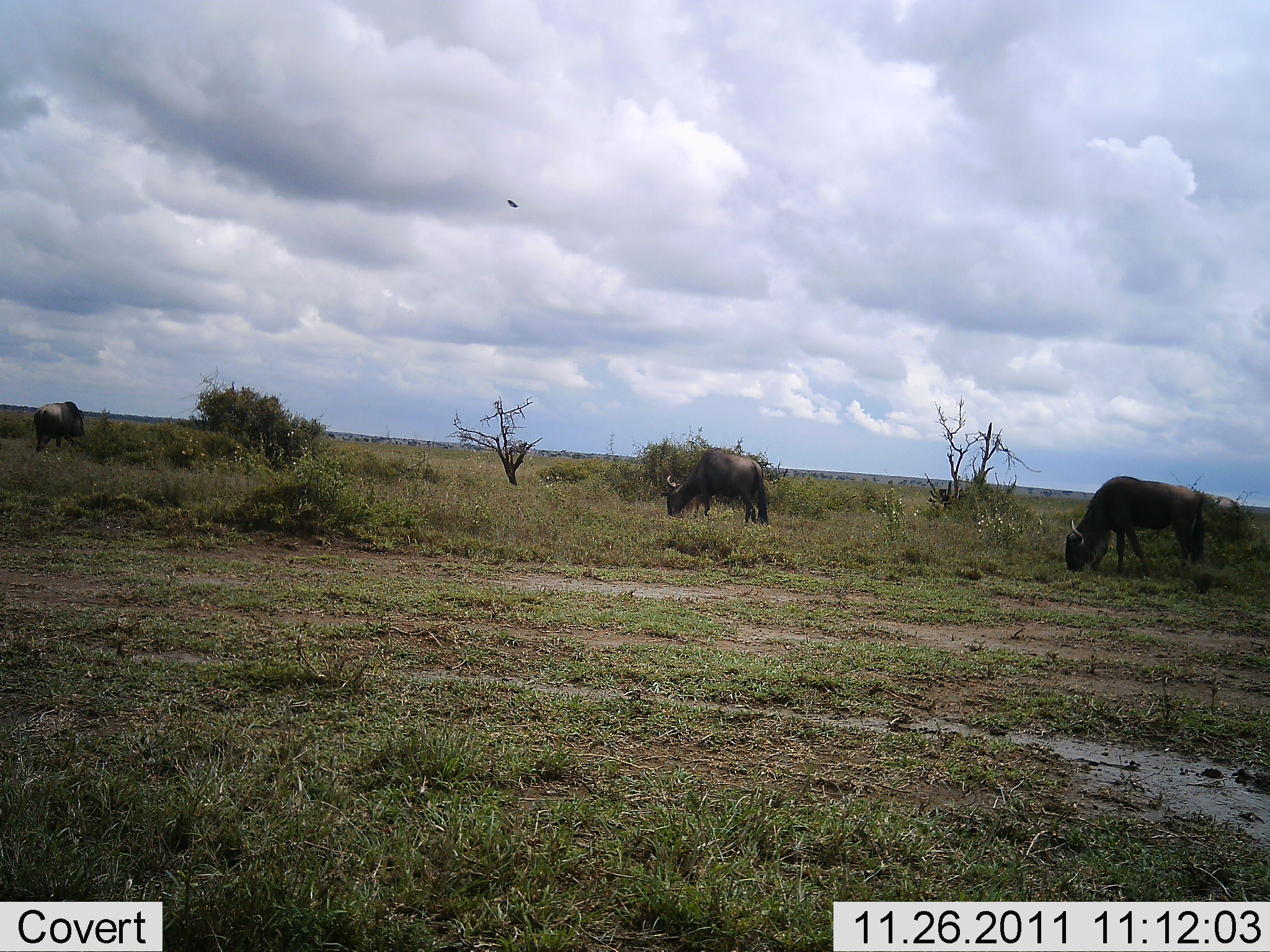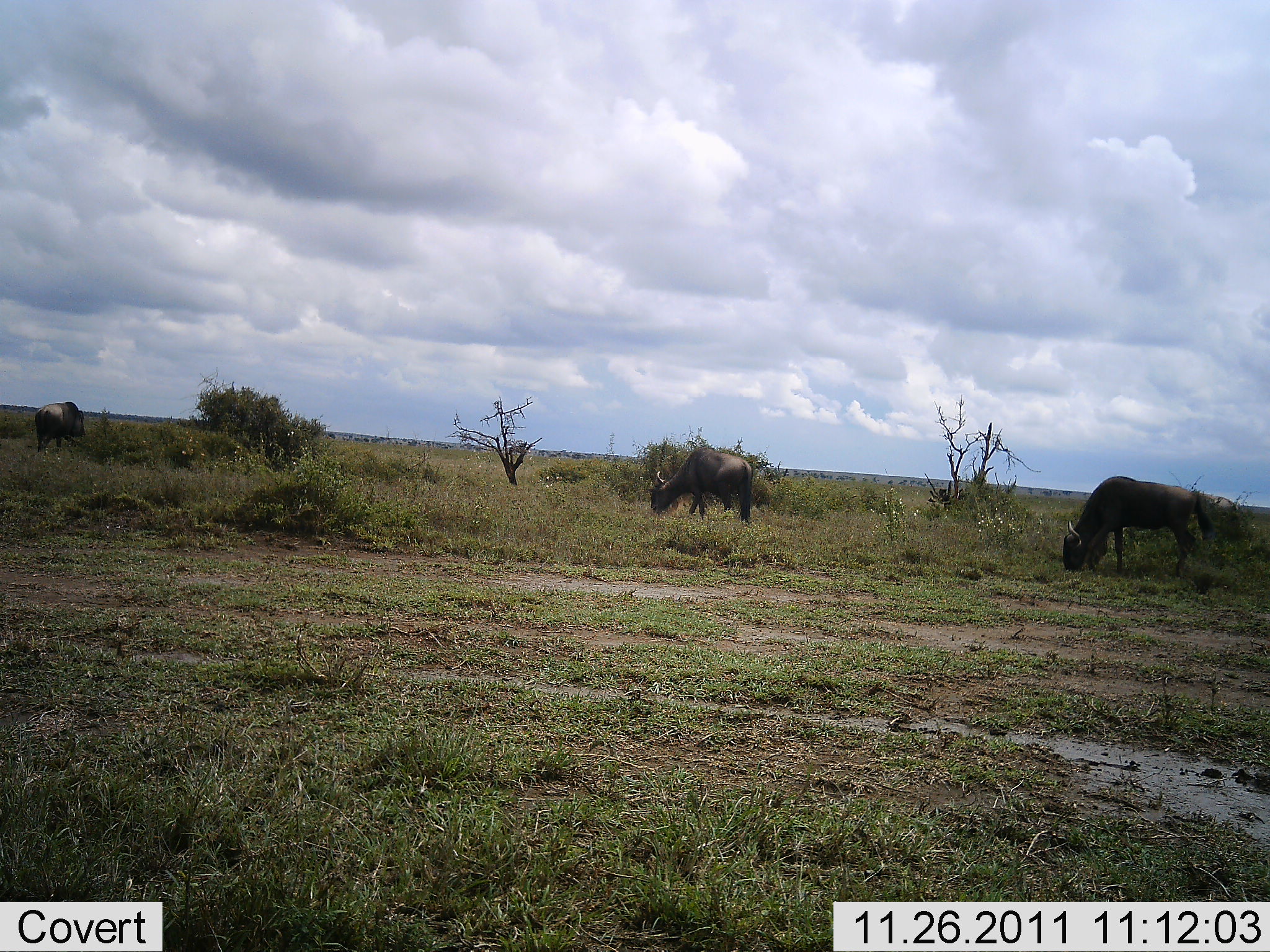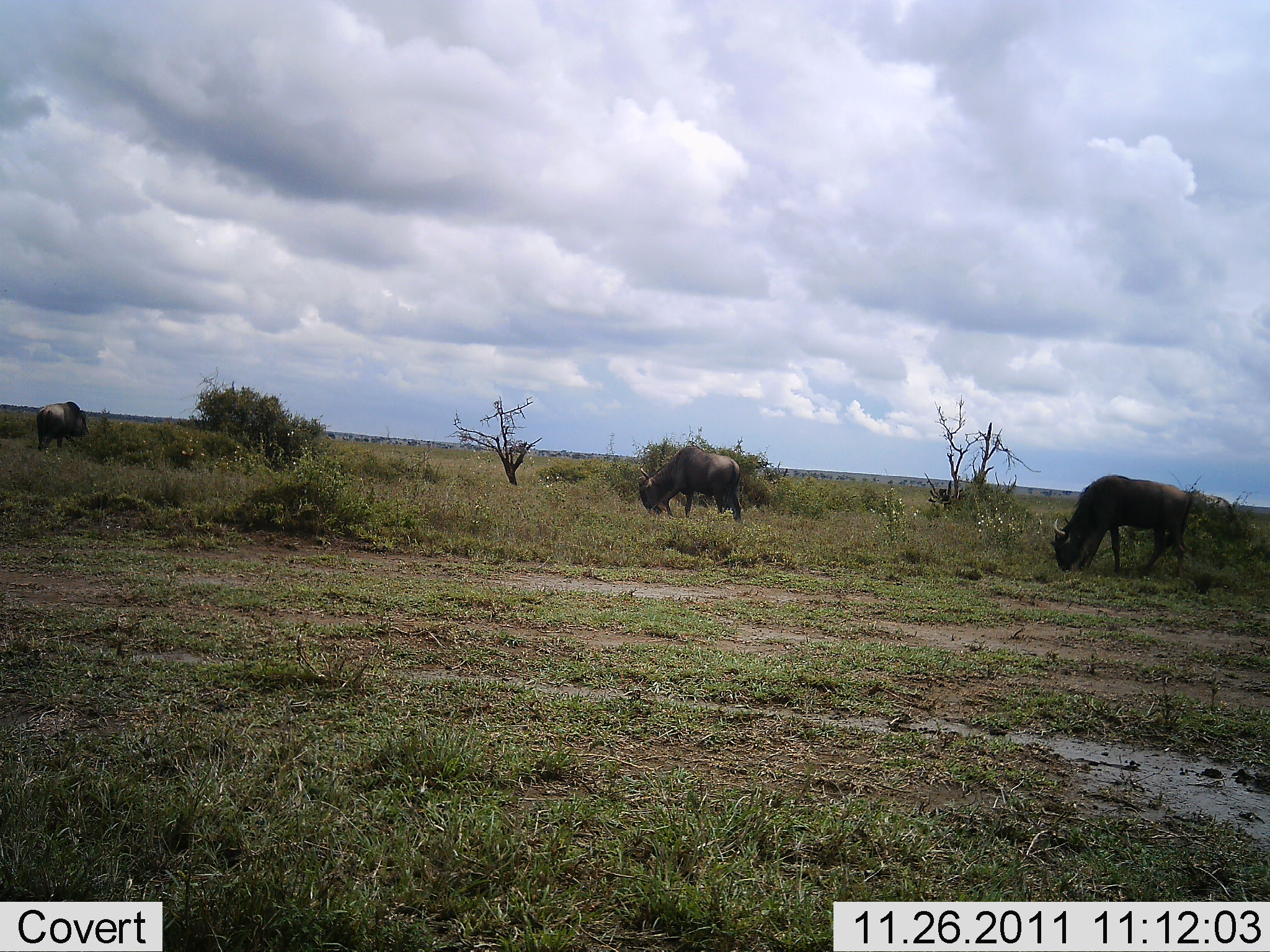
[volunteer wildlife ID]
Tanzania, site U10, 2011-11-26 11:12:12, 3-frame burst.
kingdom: Animalia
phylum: Chordata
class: Mammalia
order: Artiodactyla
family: Bovidae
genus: Connochaetes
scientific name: Connochaetes taurinus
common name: blue wildebeest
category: wildebeest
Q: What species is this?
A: Wildebeest (blue wildebeest) (Connochaetes taurinus).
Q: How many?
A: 3.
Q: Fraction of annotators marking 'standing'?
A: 9%.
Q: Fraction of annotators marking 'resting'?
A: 0%.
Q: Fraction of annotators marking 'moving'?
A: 18%.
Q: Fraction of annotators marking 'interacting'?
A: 0%.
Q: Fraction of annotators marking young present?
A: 0%.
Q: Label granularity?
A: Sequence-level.